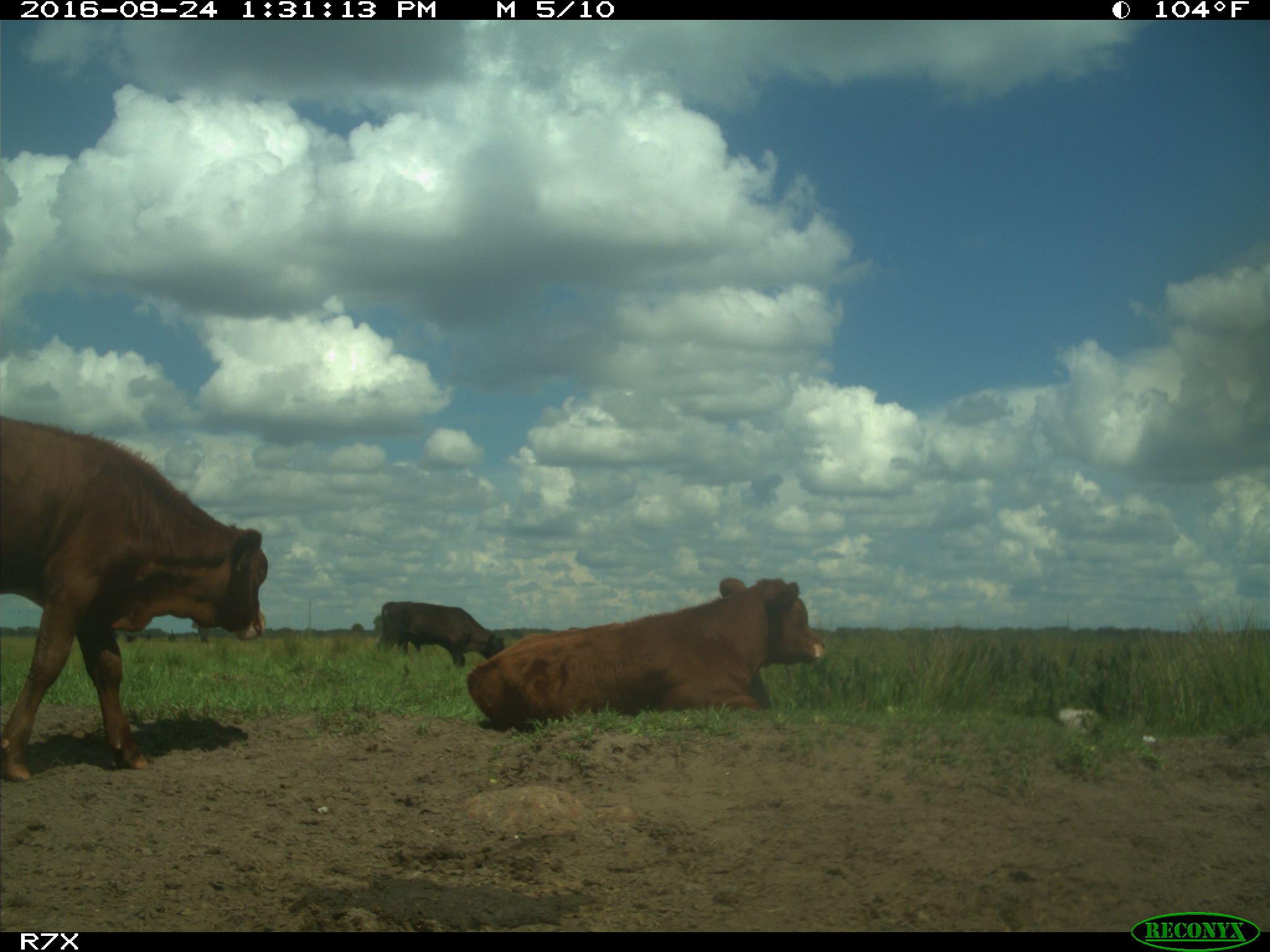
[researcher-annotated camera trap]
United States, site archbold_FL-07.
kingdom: Animalia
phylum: Chordata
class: Mammalia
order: Artiodactyla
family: Bovidae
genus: Bos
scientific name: Bos taurus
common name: domestic cow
Bos taurus (domestic cow).